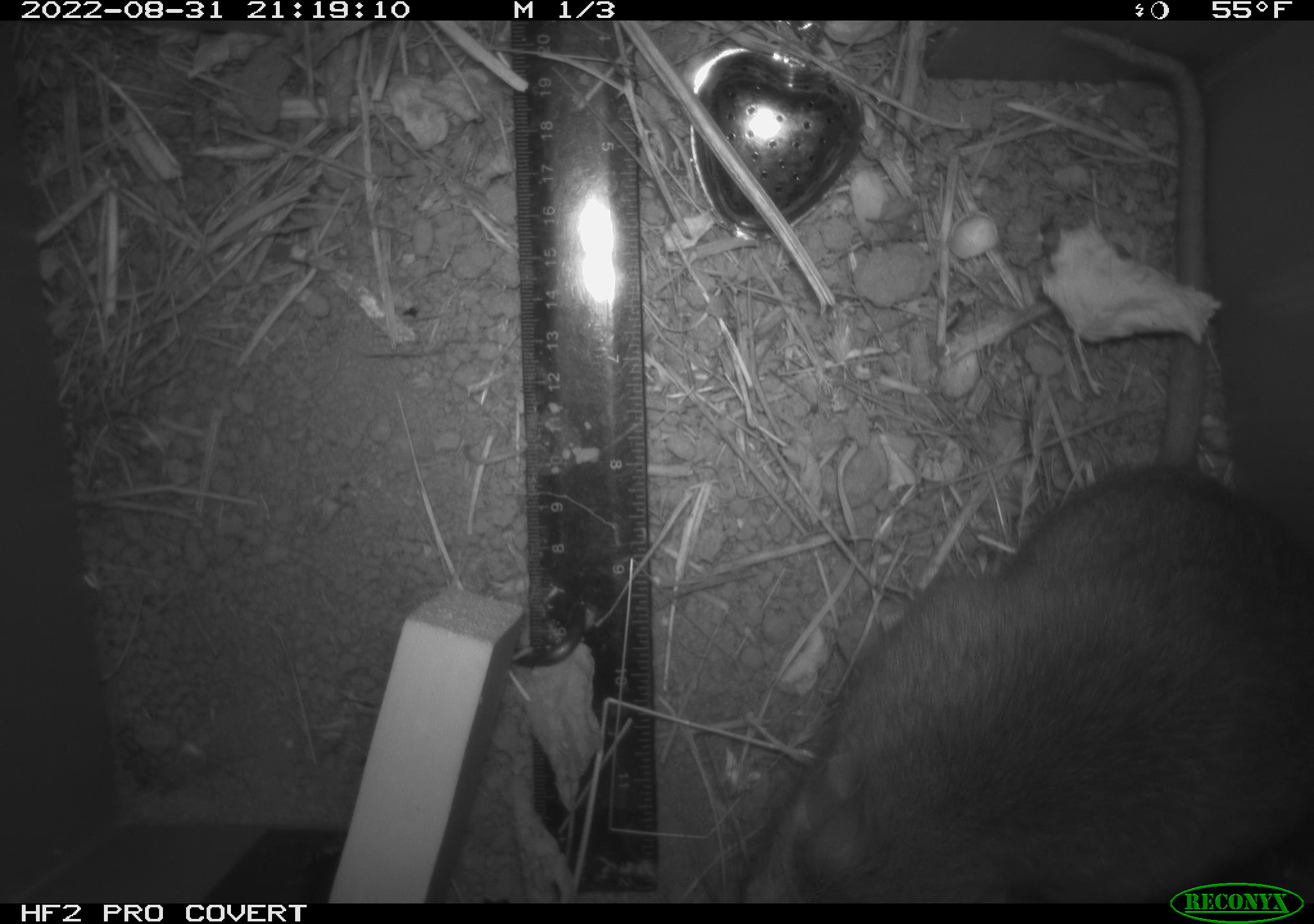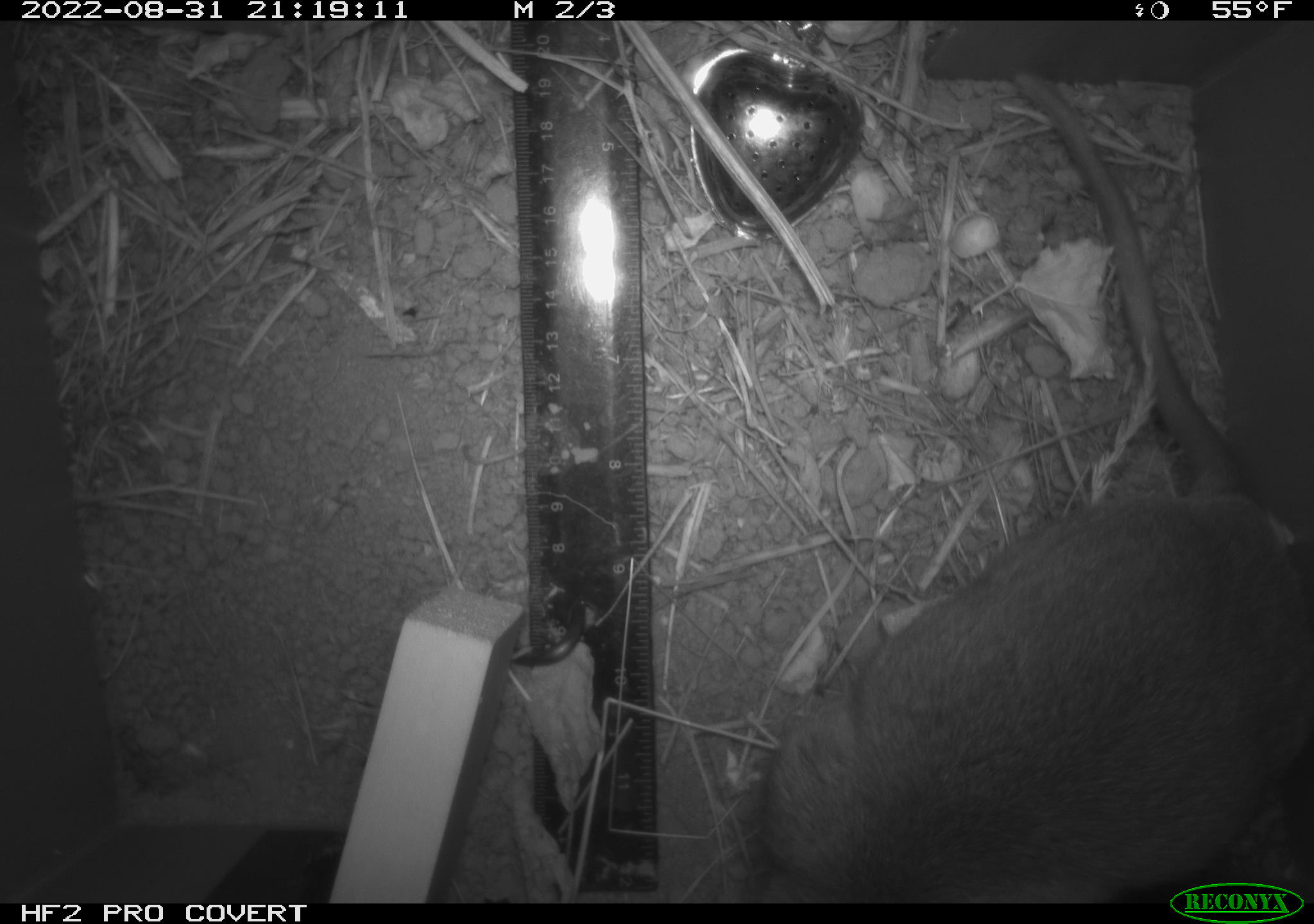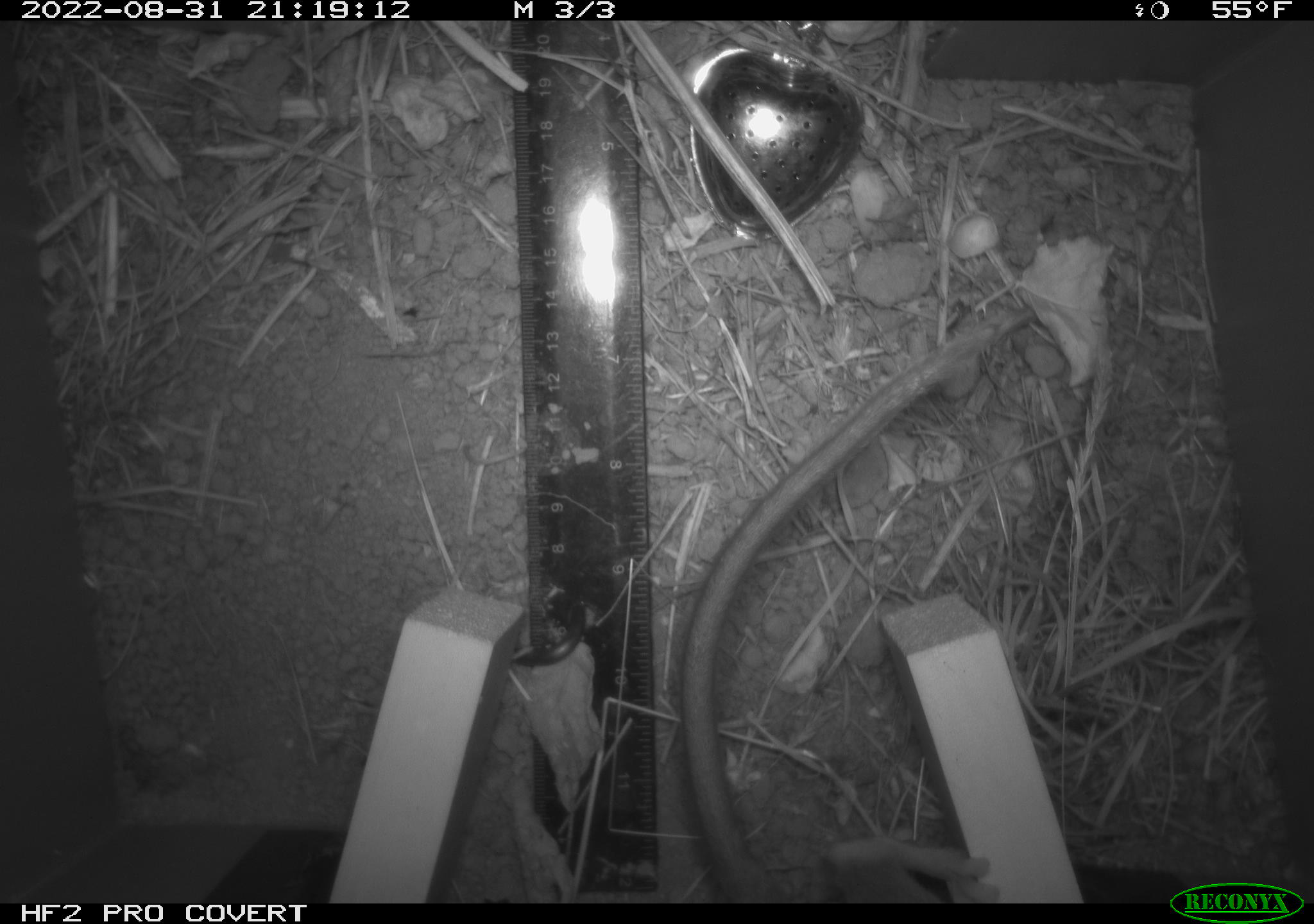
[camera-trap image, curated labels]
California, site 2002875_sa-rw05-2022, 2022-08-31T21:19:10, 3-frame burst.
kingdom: Animalia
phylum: Chordata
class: Mammalia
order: Rodentia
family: Cricetidae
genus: Neotoma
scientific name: Neotoma fuscipes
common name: dusky-footed woodrat